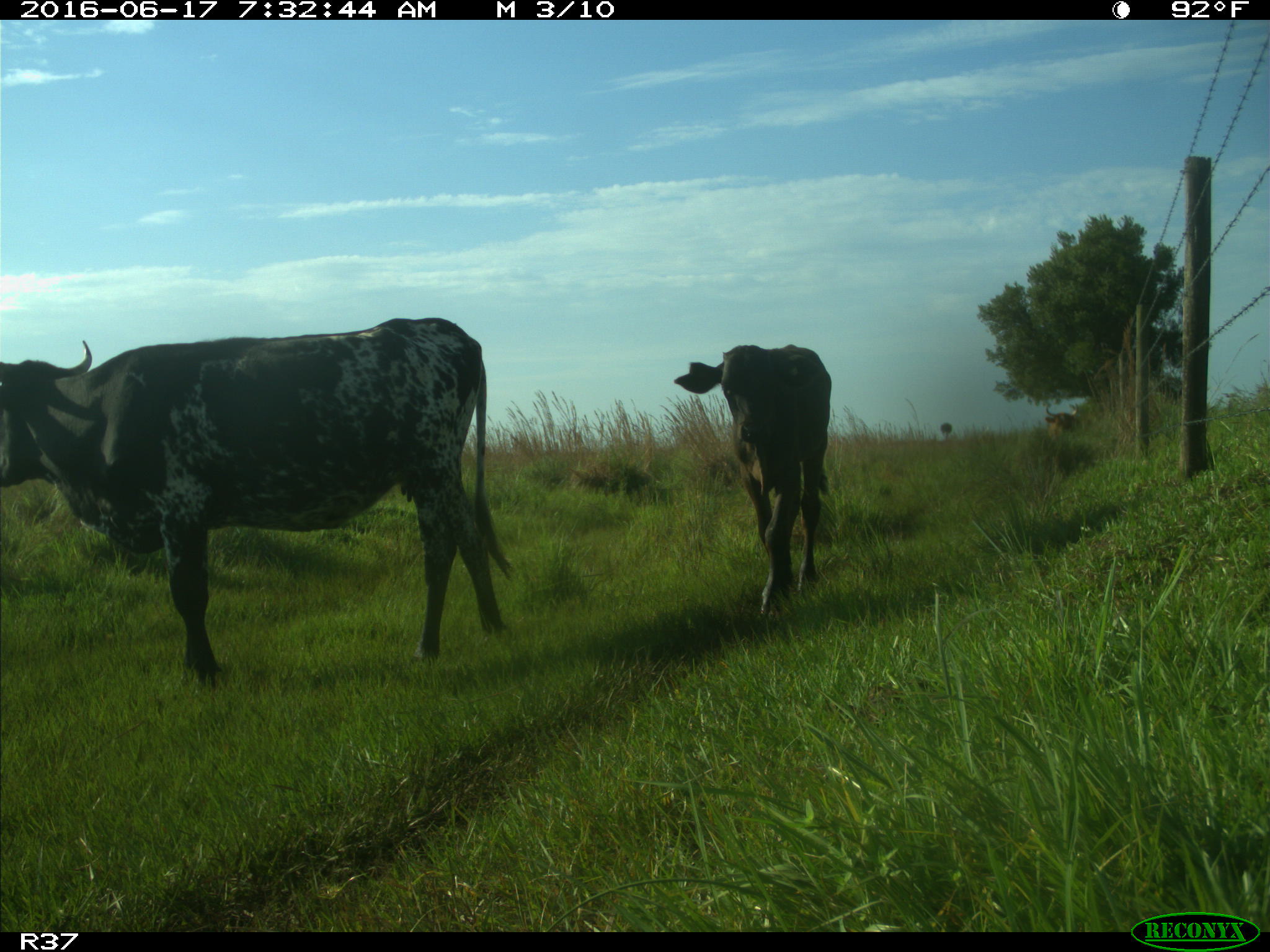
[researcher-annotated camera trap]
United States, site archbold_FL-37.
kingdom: Animalia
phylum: Chordata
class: Mammalia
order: Artiodactyla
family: Bovidae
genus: Bos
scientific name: Bos taurus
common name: domestic cow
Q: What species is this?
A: Bos taurus (domestic cow).